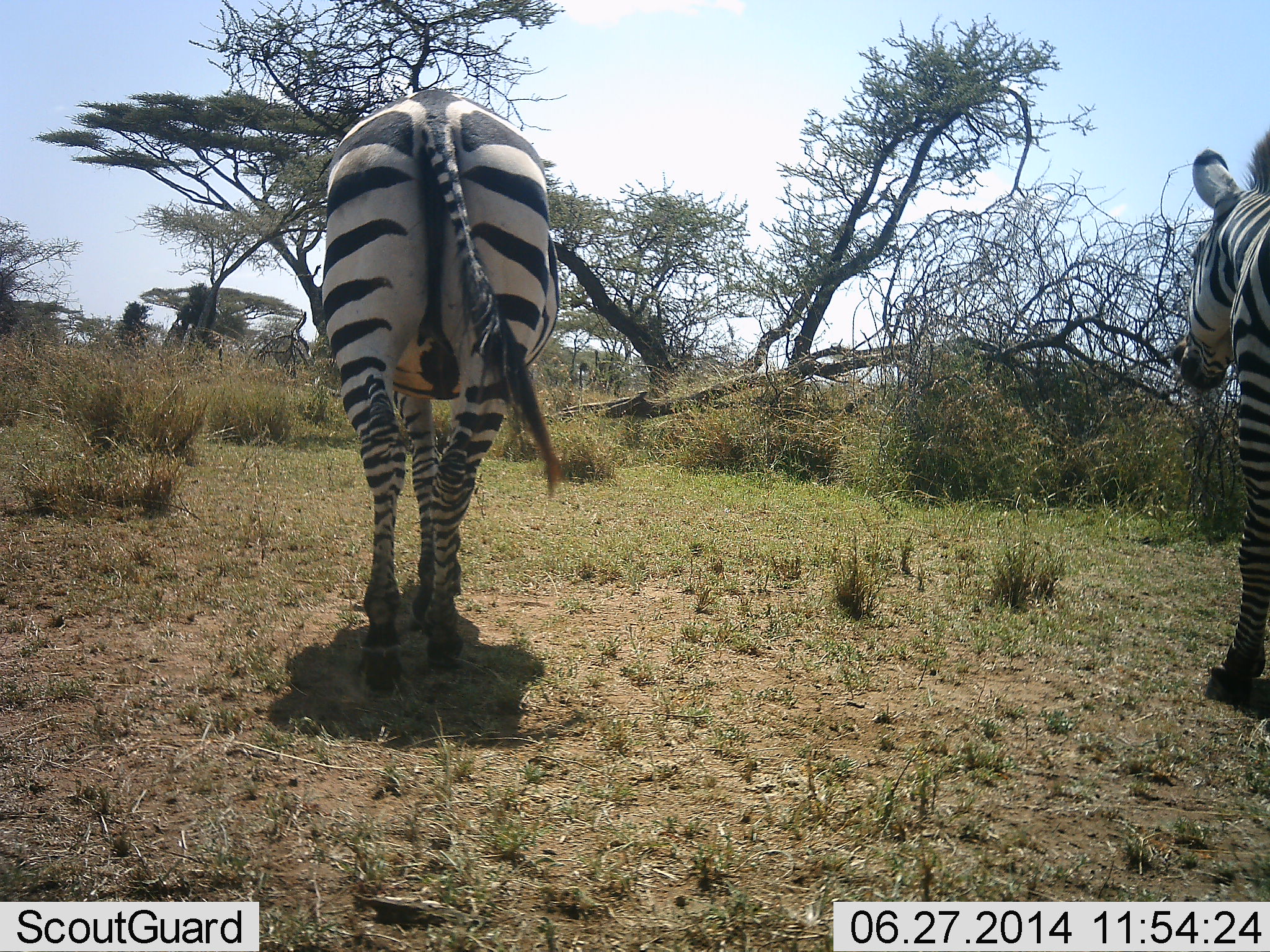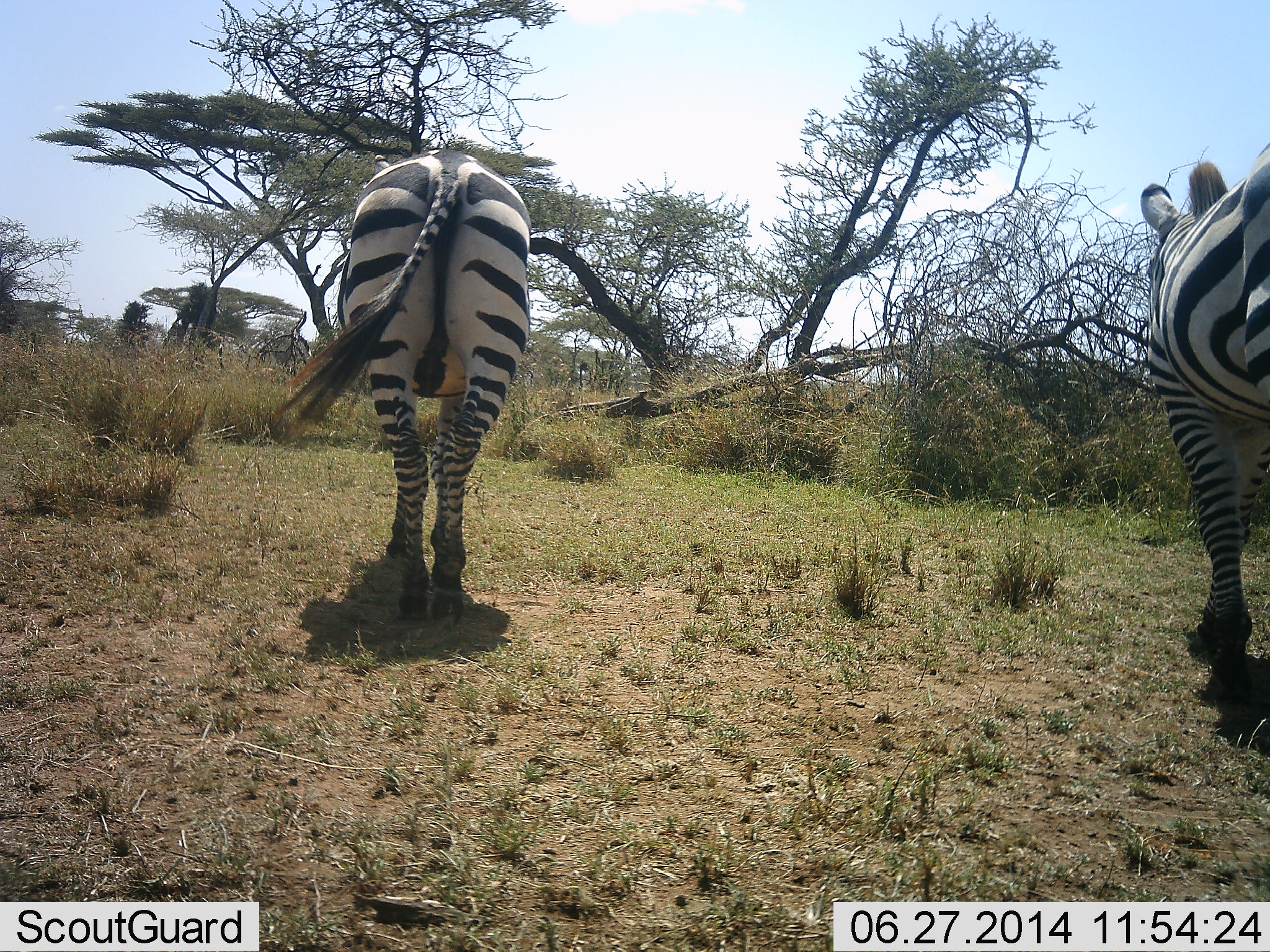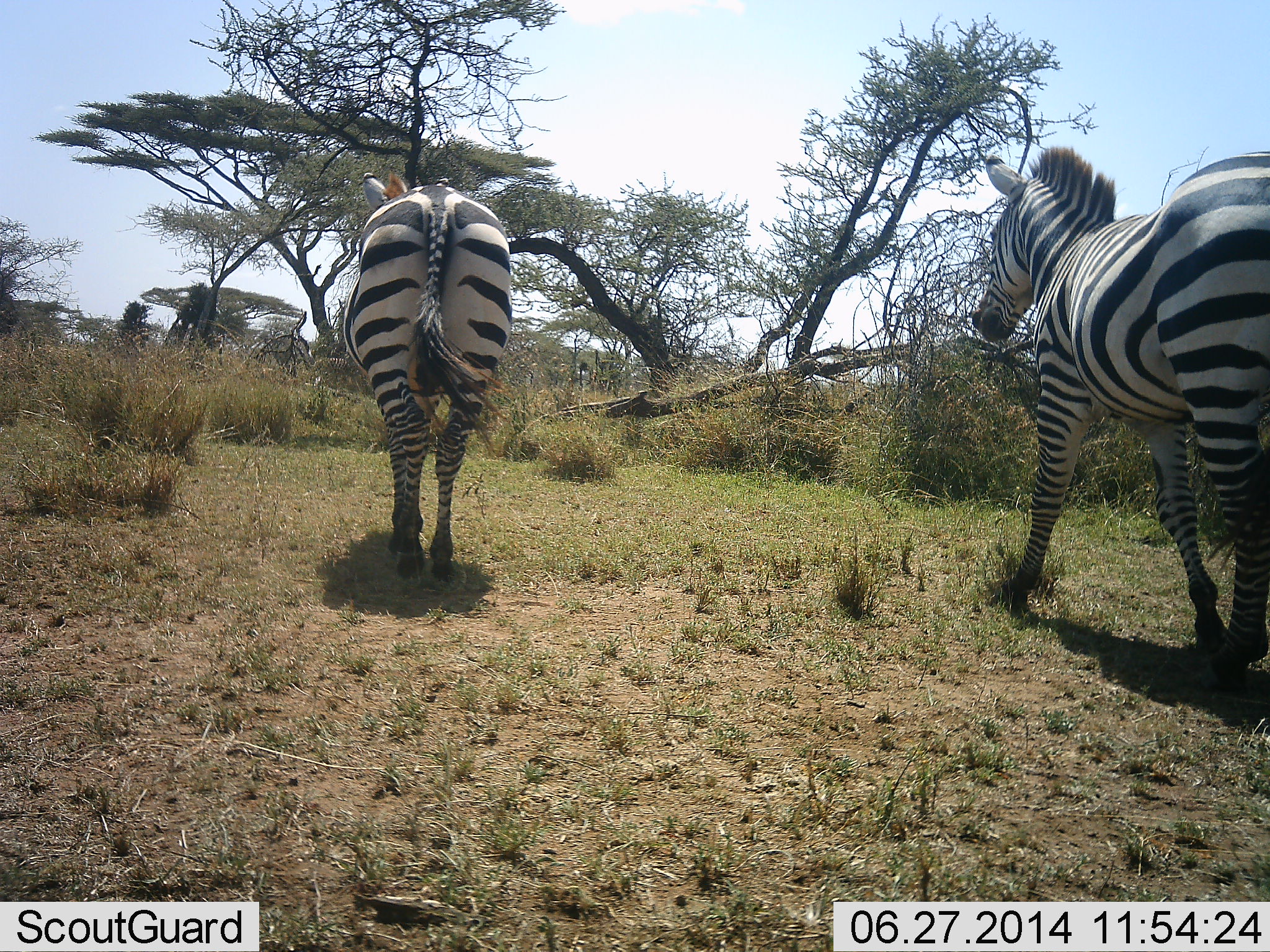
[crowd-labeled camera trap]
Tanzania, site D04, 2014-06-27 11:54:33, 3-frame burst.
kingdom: Animalia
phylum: Chordata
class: Mammalia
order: Perissodactyla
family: Equidae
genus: Equus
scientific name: Equus quagga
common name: plains zebra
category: zebra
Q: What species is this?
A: Zebra (plains zebra) (Equus quagga).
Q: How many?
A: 2.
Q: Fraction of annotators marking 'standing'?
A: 0%.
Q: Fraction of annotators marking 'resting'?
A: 0%.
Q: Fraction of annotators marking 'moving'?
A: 100%.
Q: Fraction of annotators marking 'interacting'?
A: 0%.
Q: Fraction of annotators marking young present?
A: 0%.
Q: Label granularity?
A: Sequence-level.